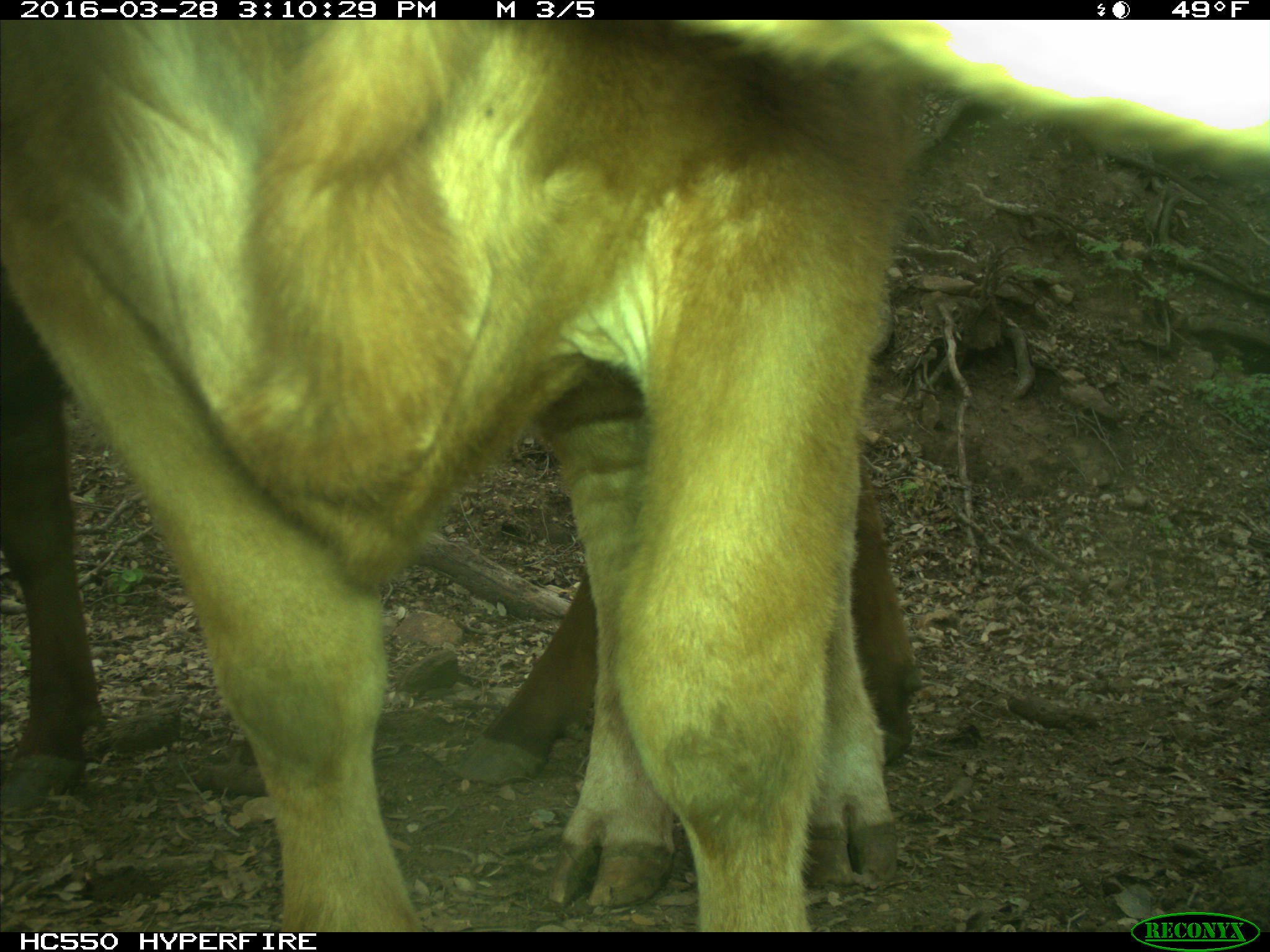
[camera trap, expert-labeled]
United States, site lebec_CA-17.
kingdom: Animalia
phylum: Chordata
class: Mammalia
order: Artiodactyla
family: Bovidae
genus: Bos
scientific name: Bos taurus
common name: domestic cow